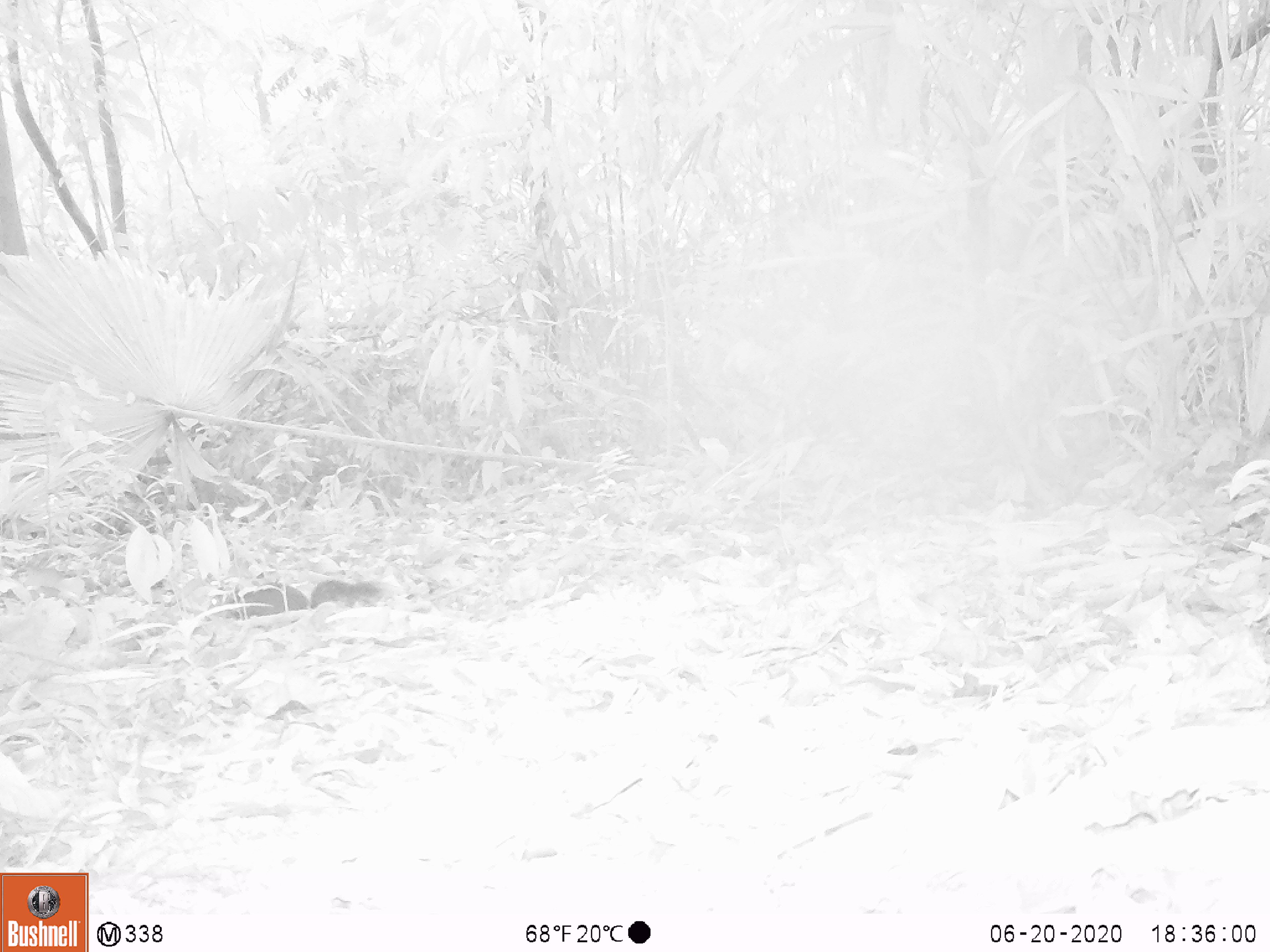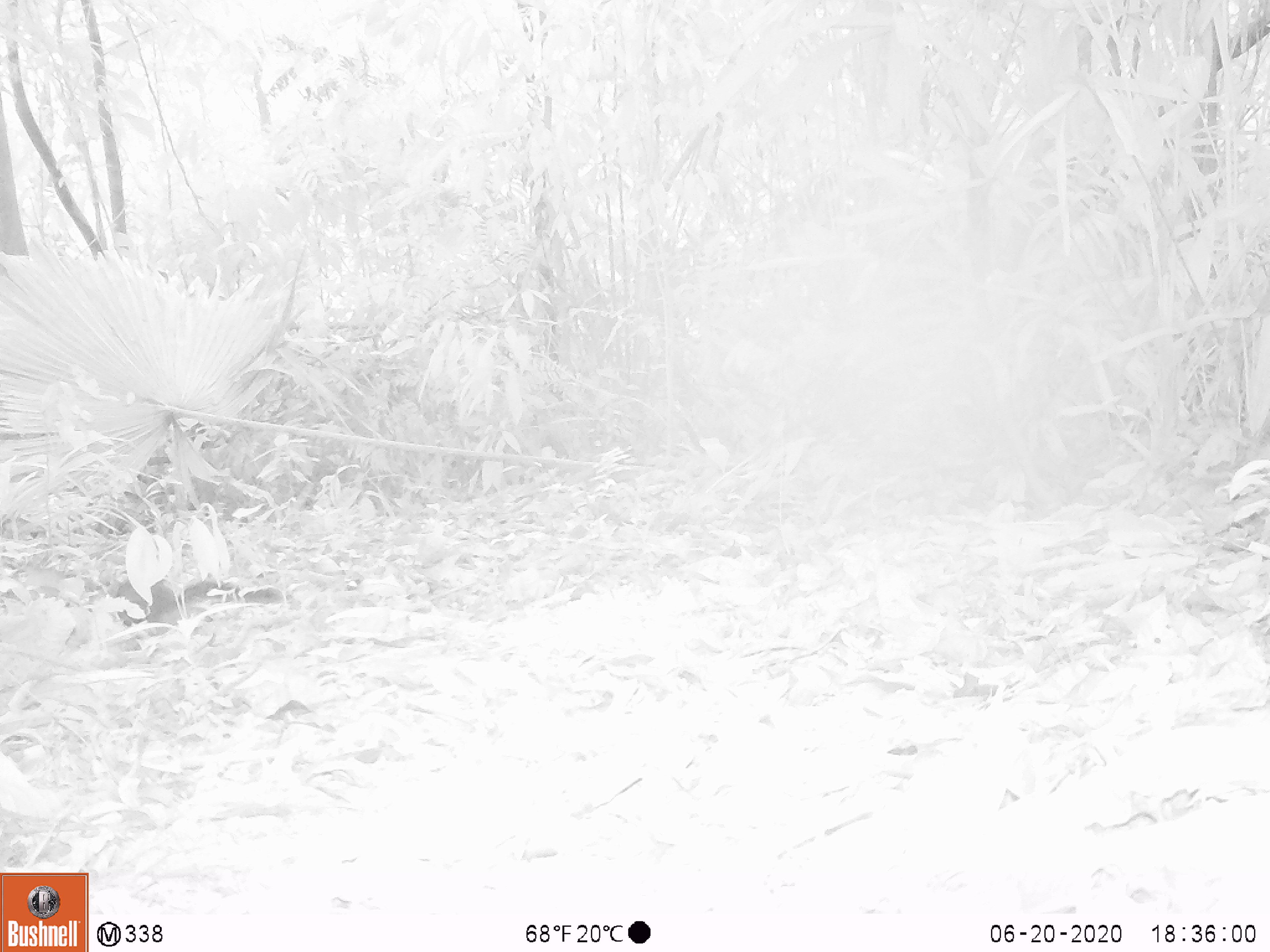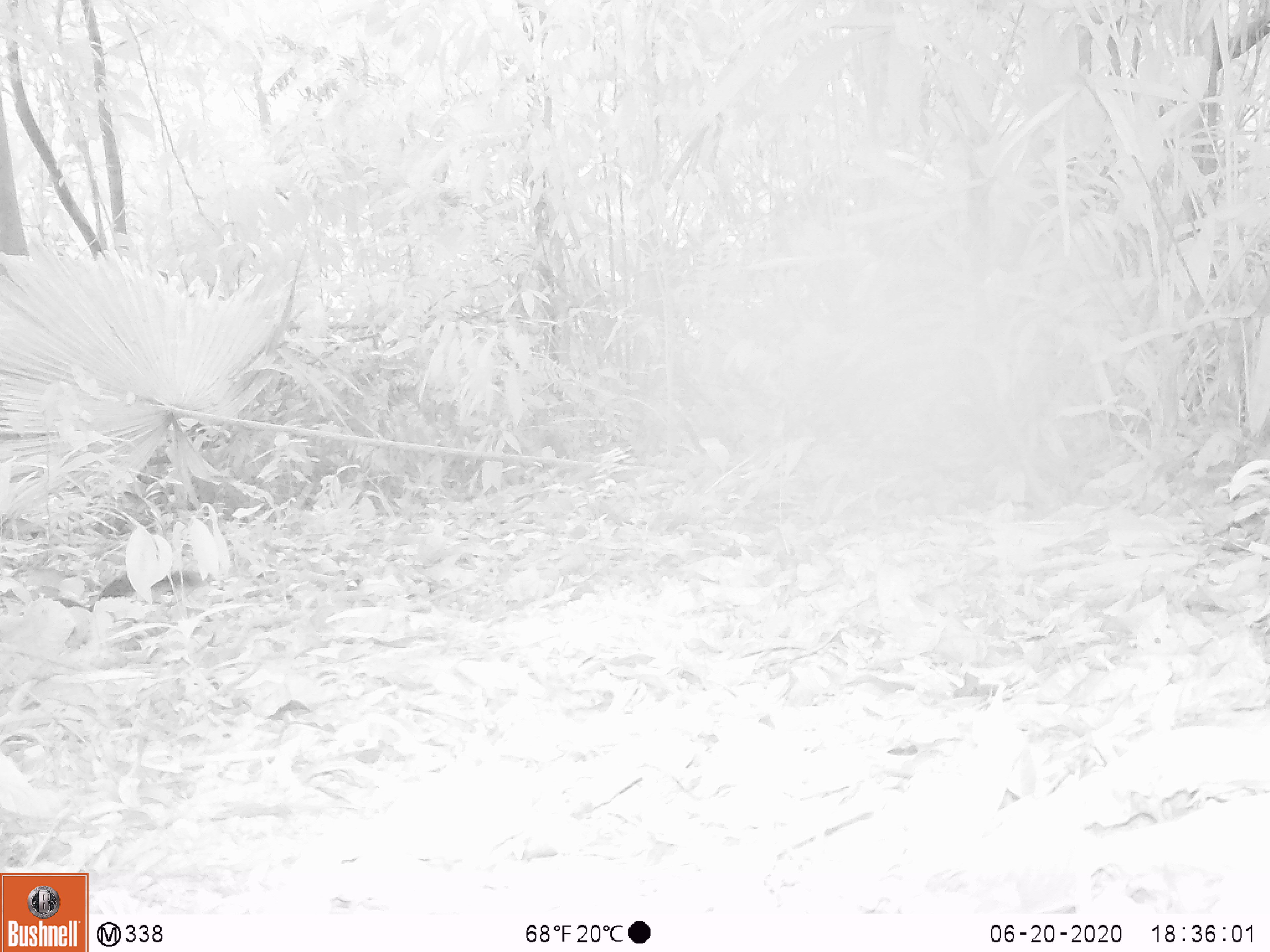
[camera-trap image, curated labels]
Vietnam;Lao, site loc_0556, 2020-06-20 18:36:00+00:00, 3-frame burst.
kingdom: Animalia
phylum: Chordata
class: Mammalia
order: Rodentia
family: Sciuridae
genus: Dremomys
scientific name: Dremomys rufigenis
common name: red-cheeked squirrel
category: red cheeked squirrel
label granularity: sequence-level